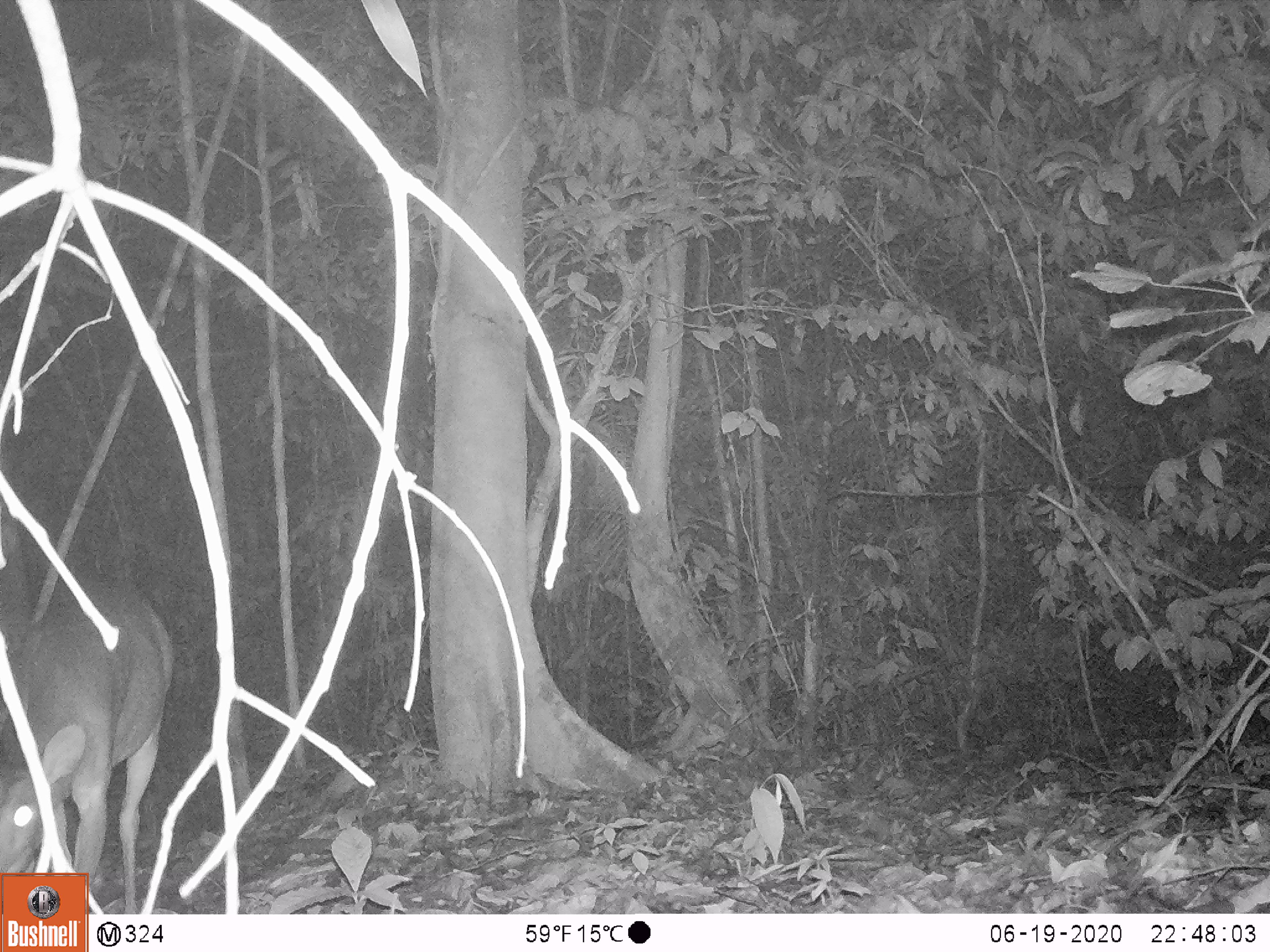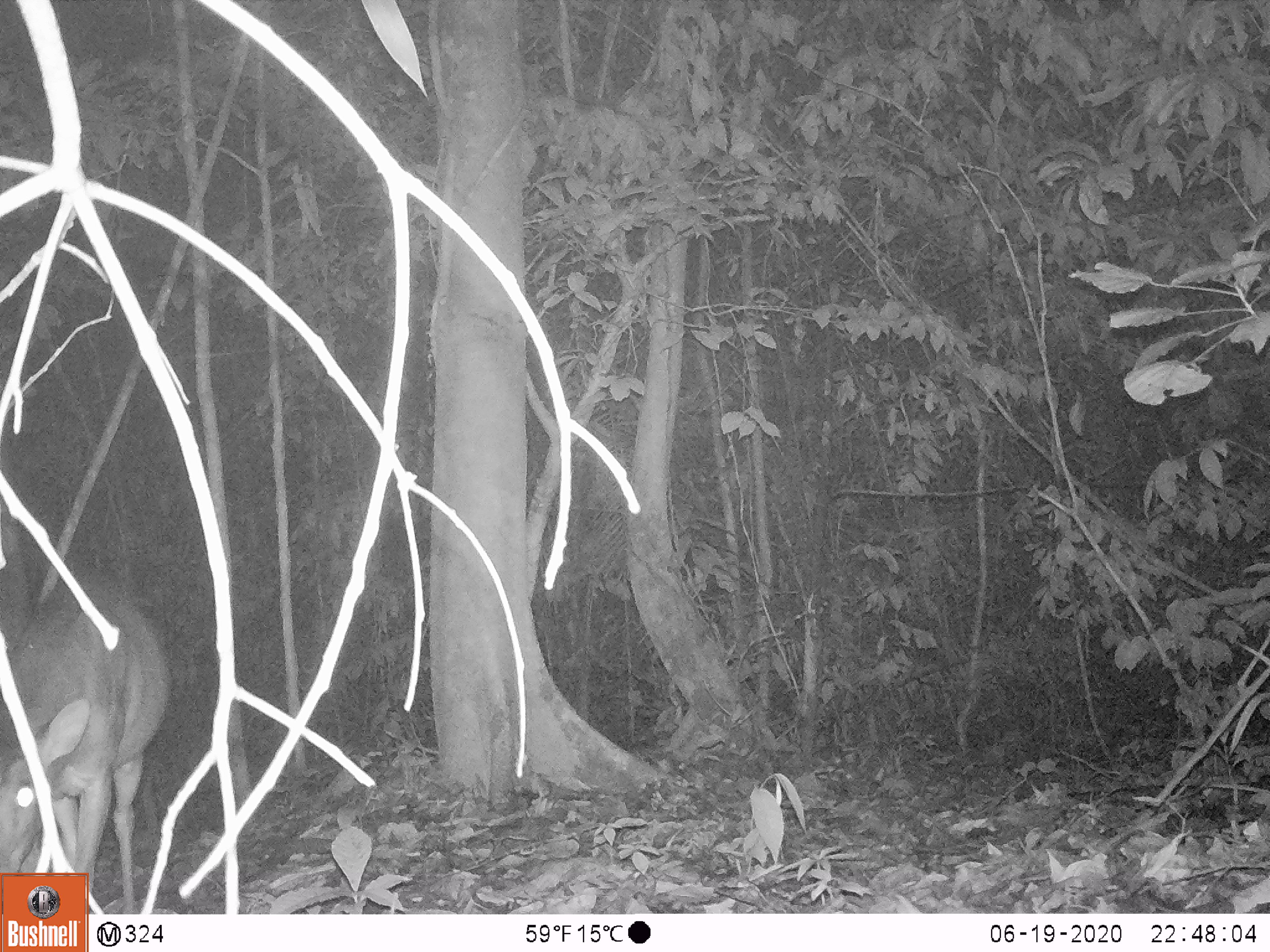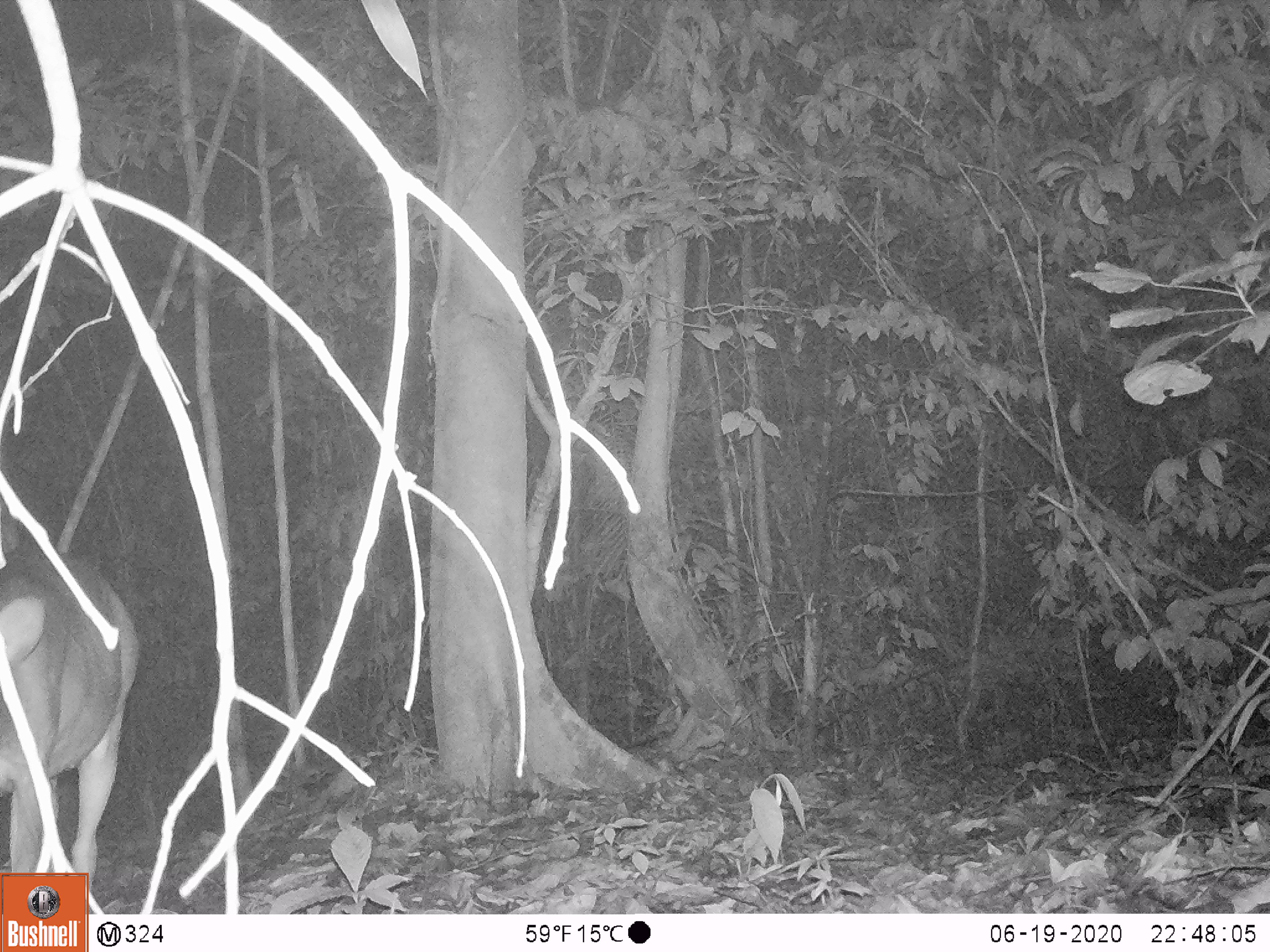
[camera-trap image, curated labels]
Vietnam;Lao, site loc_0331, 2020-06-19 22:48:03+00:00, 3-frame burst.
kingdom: Animalia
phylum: Chordata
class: Mammalia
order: Artiodactyla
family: Cervidae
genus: Muntiacus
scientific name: Muntiacus vuquangensis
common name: large-antlered muntjac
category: large antlered muntjac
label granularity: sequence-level